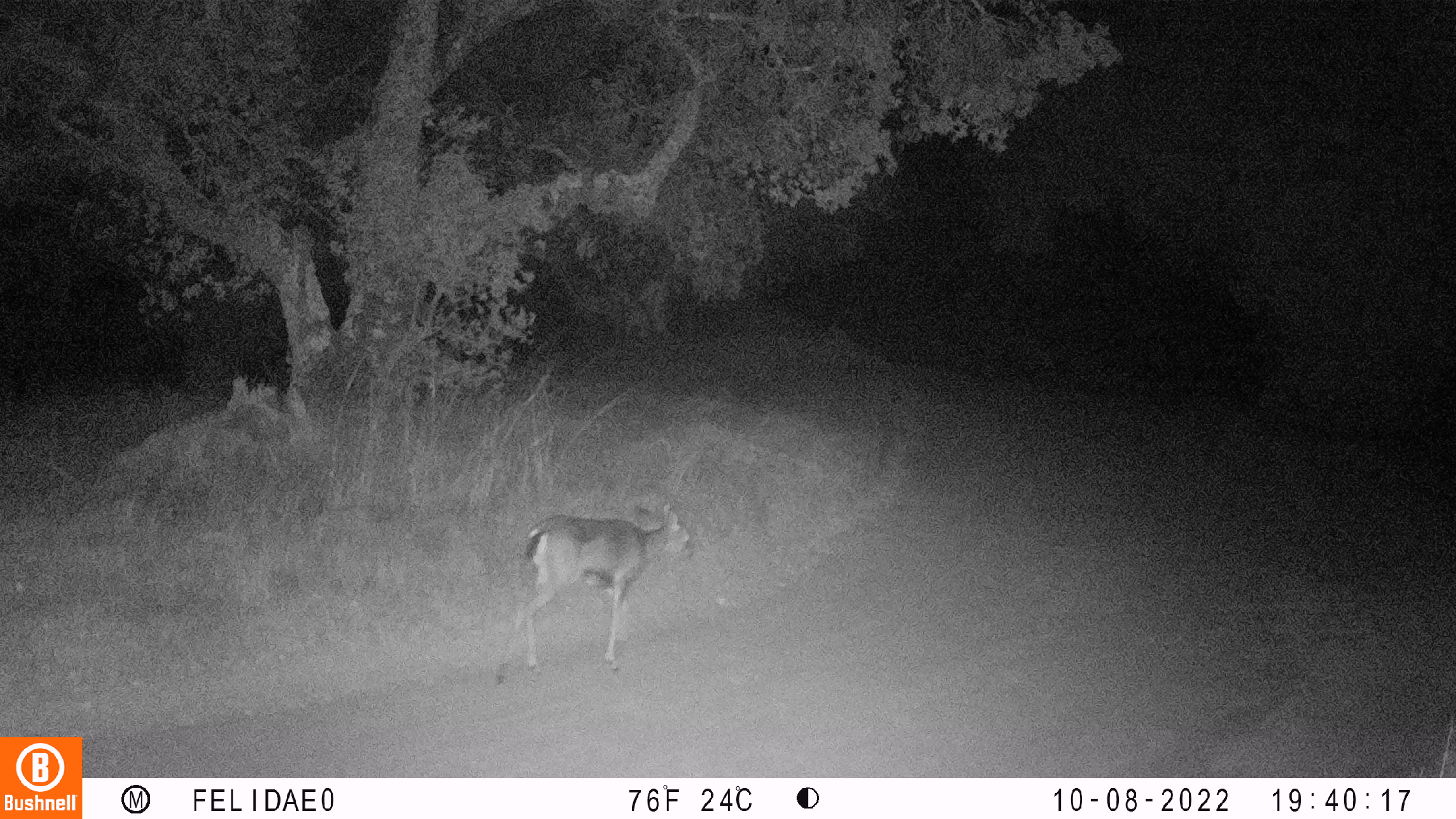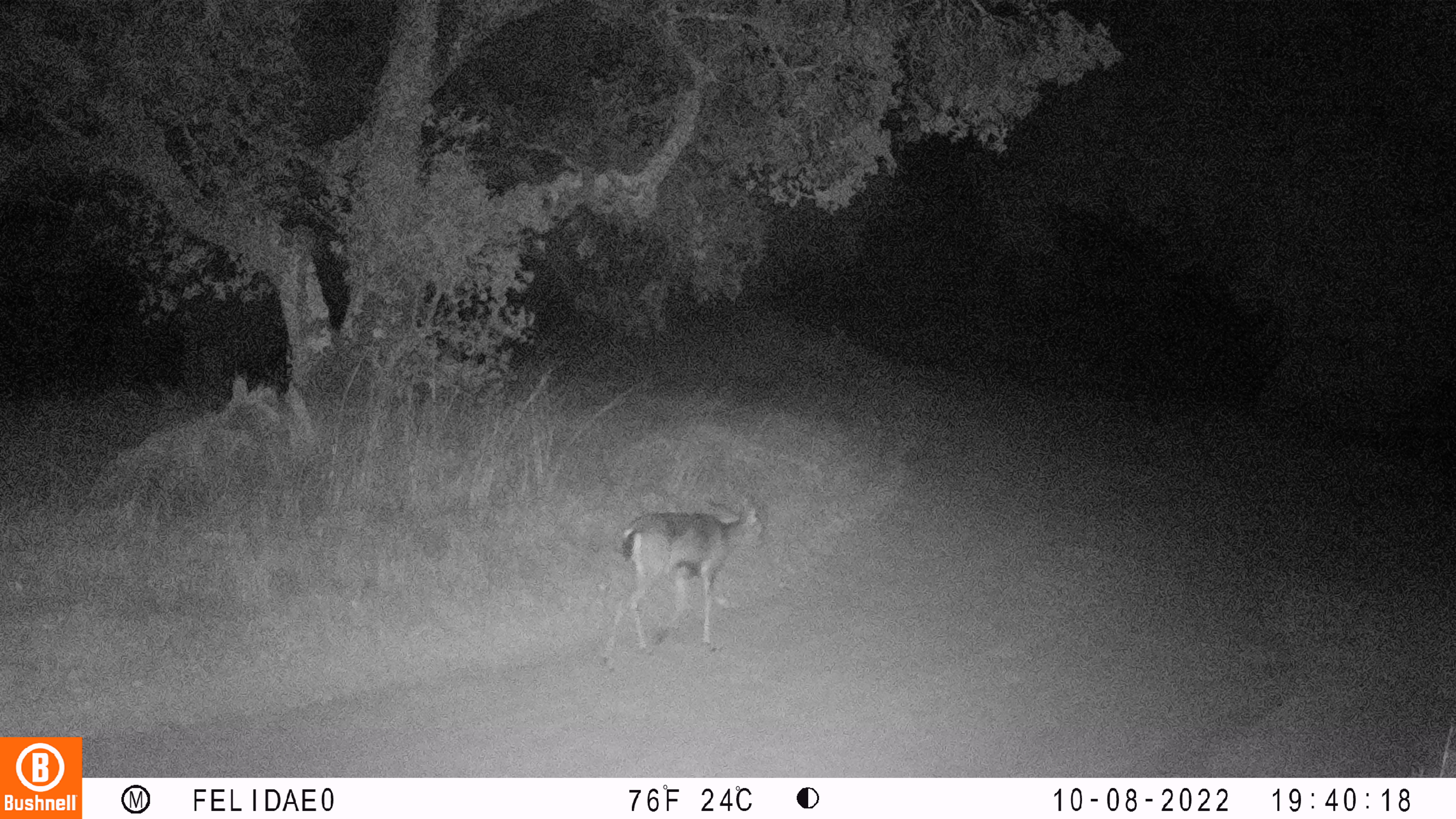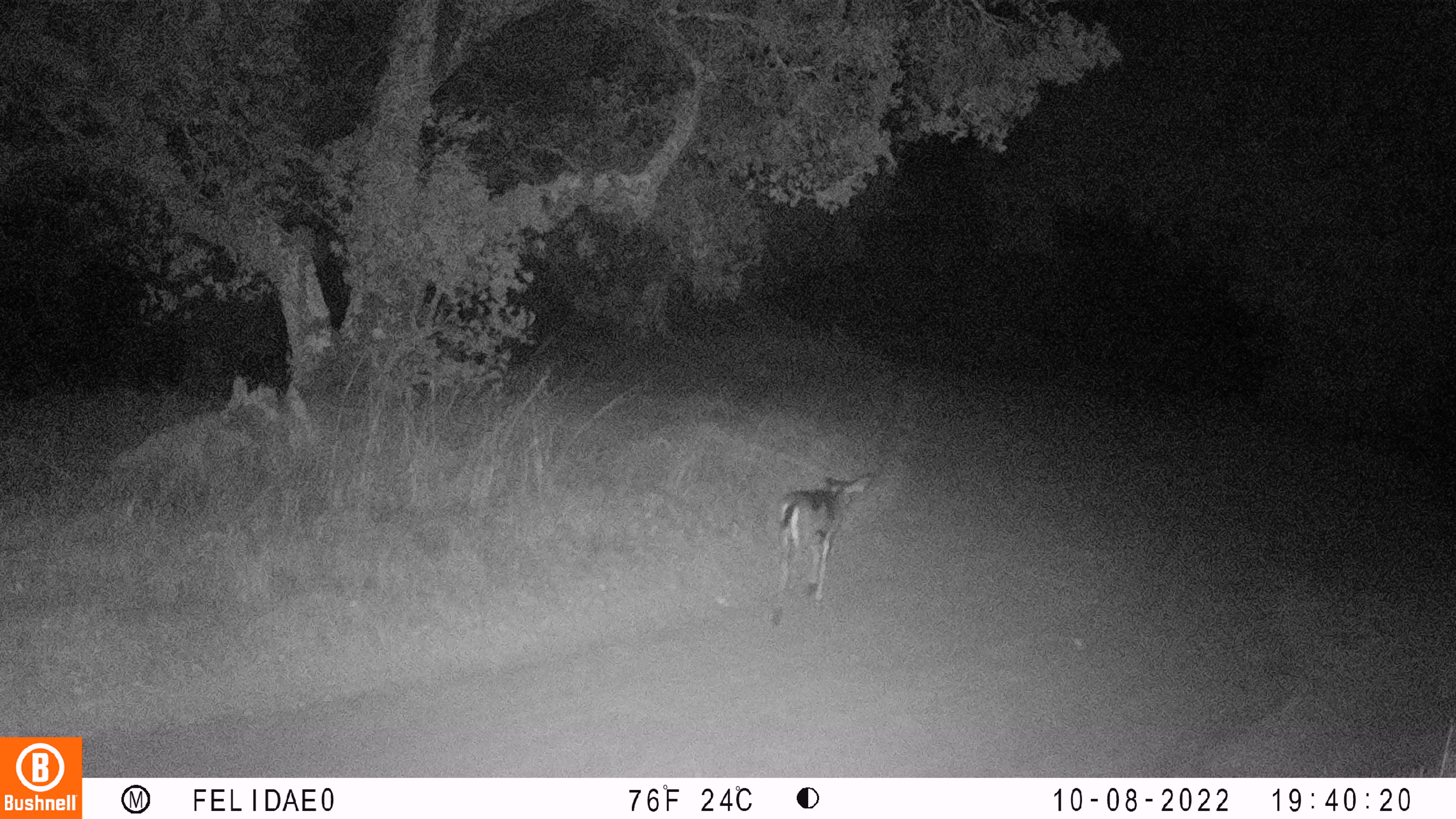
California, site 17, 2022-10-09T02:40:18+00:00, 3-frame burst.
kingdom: Animalia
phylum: Chordata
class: Mammalia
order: Artiodactyla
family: Cervidae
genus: Odocoileus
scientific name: Odocoileus hemionus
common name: mule deer